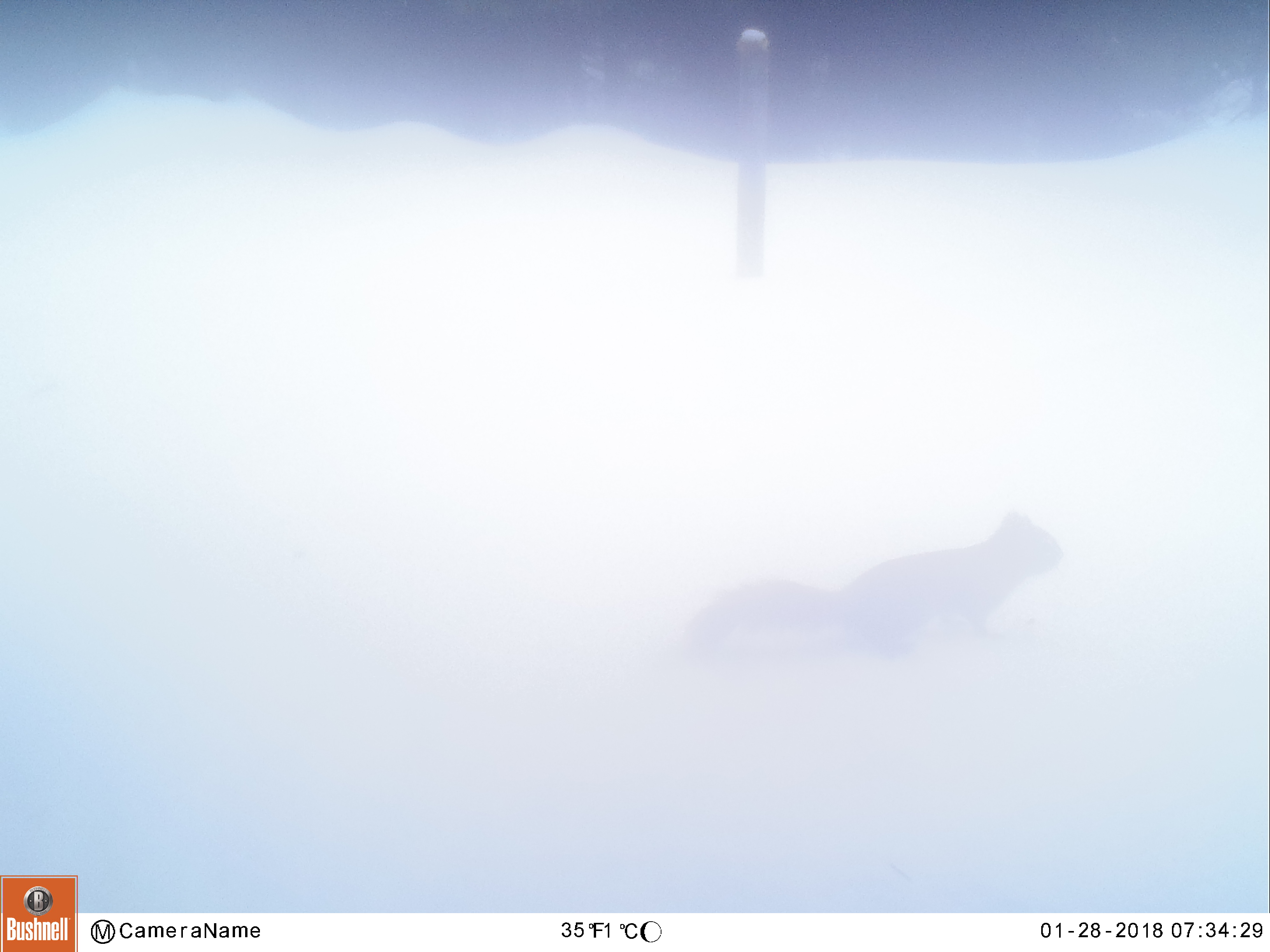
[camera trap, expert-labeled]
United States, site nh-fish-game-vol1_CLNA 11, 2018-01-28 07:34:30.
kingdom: Animalia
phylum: Chordata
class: Mammalia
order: Rodentia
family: Sciuridae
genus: Tamiasciurus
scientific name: Tamiasciurus hudsonicus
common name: red squirrel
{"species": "red squirrel (Tamiasciurus hudsonicus)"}